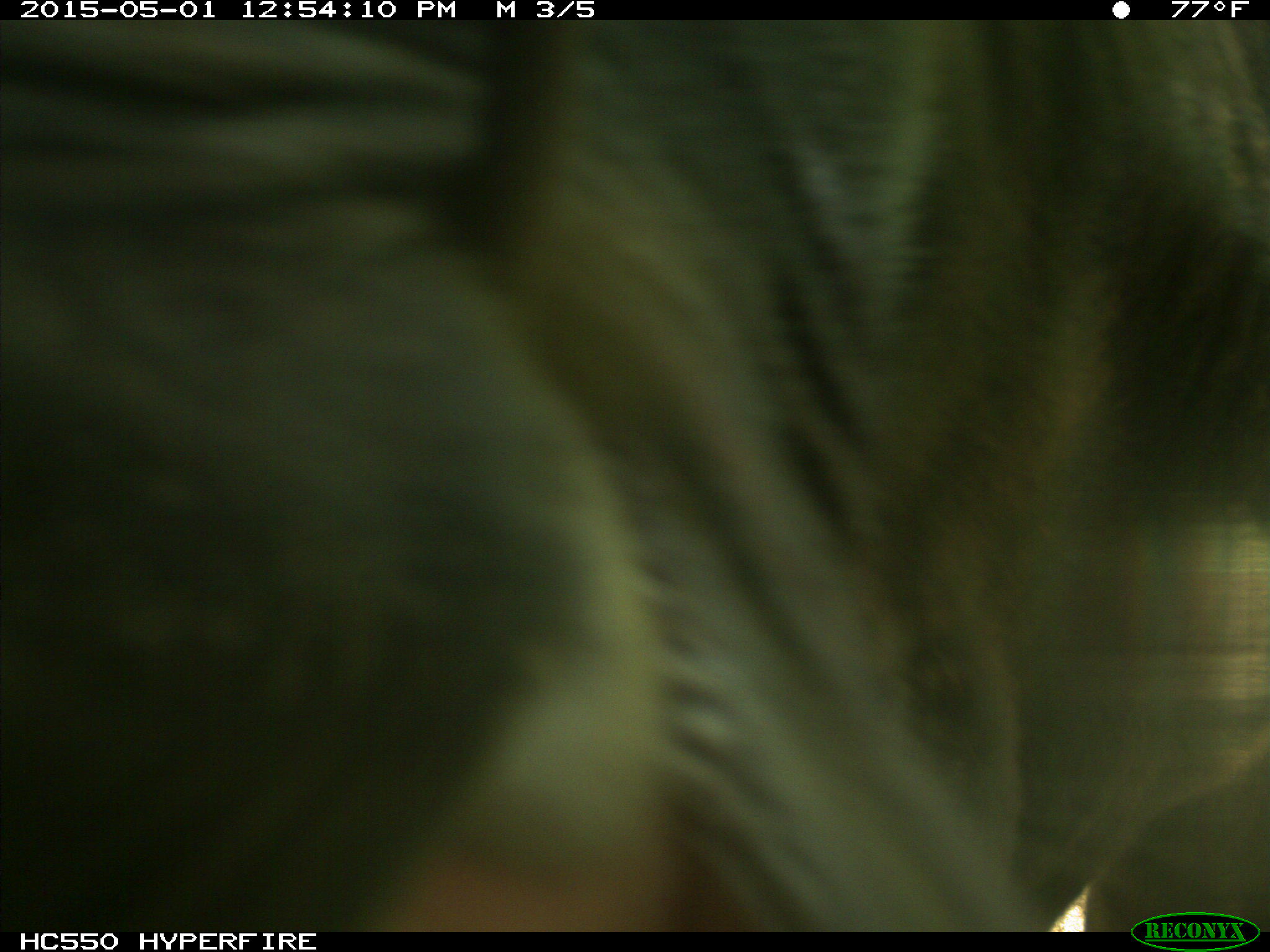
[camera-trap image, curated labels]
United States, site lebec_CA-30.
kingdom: Animalia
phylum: Chordata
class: Mammalia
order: Artiodactyla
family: Bovidae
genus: Bos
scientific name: Bos taurus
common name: domestic cow